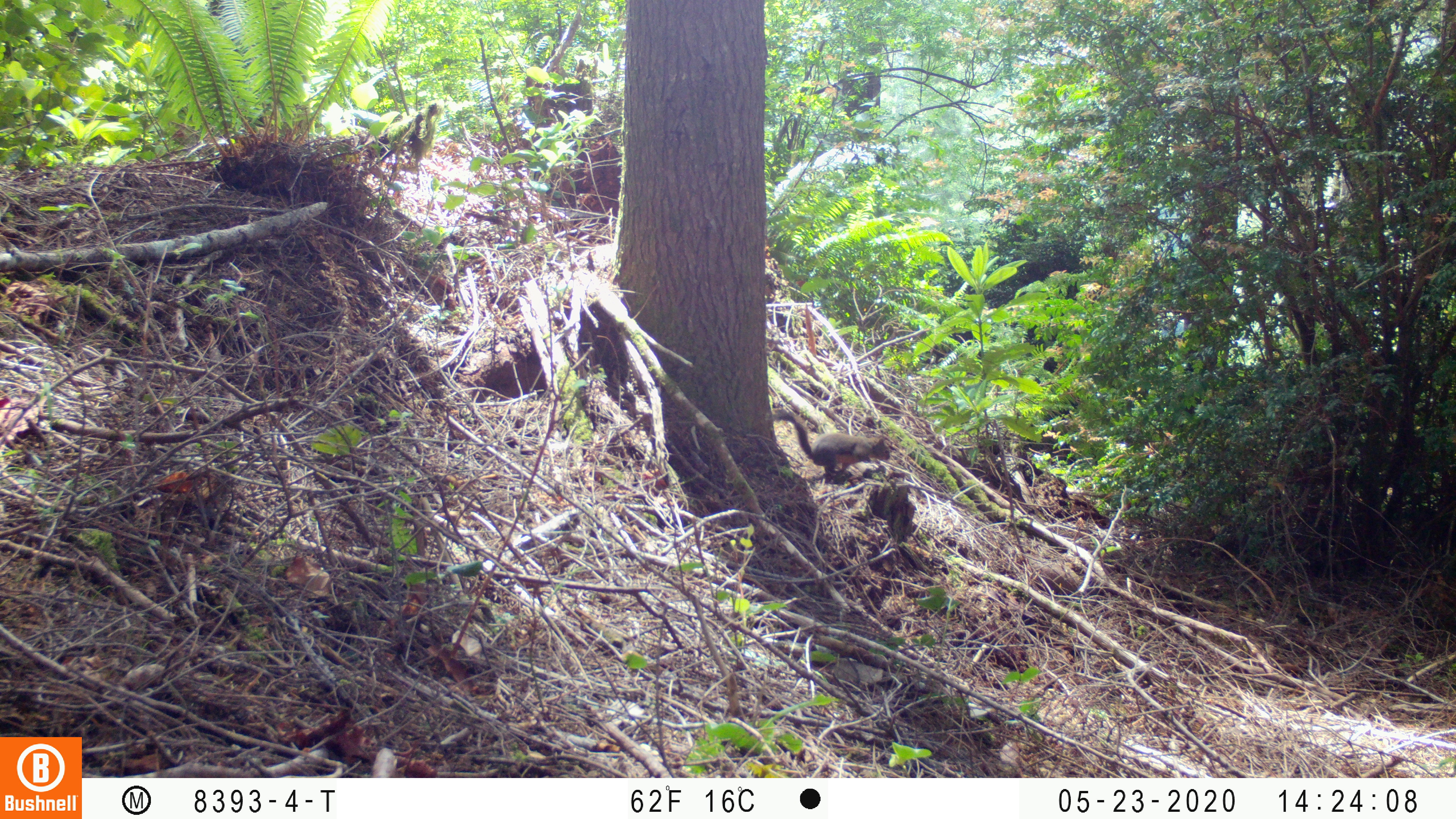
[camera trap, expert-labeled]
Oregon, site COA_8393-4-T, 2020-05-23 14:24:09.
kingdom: Animalia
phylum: Chordata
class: Mammalia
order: Rodentia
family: Sciuridae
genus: Tamiasciurus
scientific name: Tamiasciurus douglasii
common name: douglas squirrel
Douglas squirrel (Tamiasciurus douglasii).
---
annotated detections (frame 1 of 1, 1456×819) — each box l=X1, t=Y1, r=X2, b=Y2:
douglas squirrel: l=770, t=407, r=893, b=487